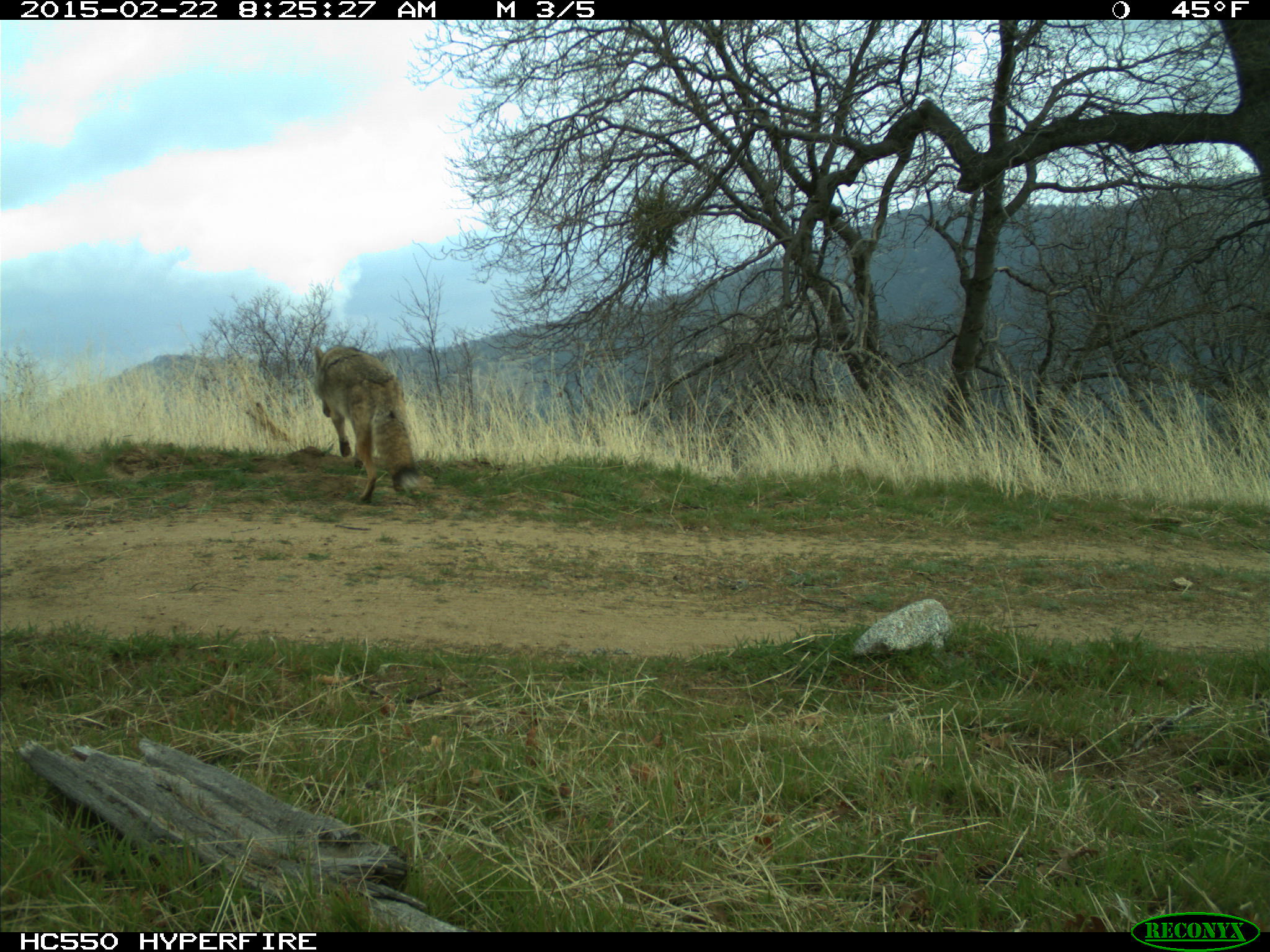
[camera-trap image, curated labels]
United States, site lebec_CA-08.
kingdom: Animalia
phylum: Chordata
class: Mammalia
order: Carnivora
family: Canidae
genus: Canis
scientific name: Canis latrans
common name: coyote